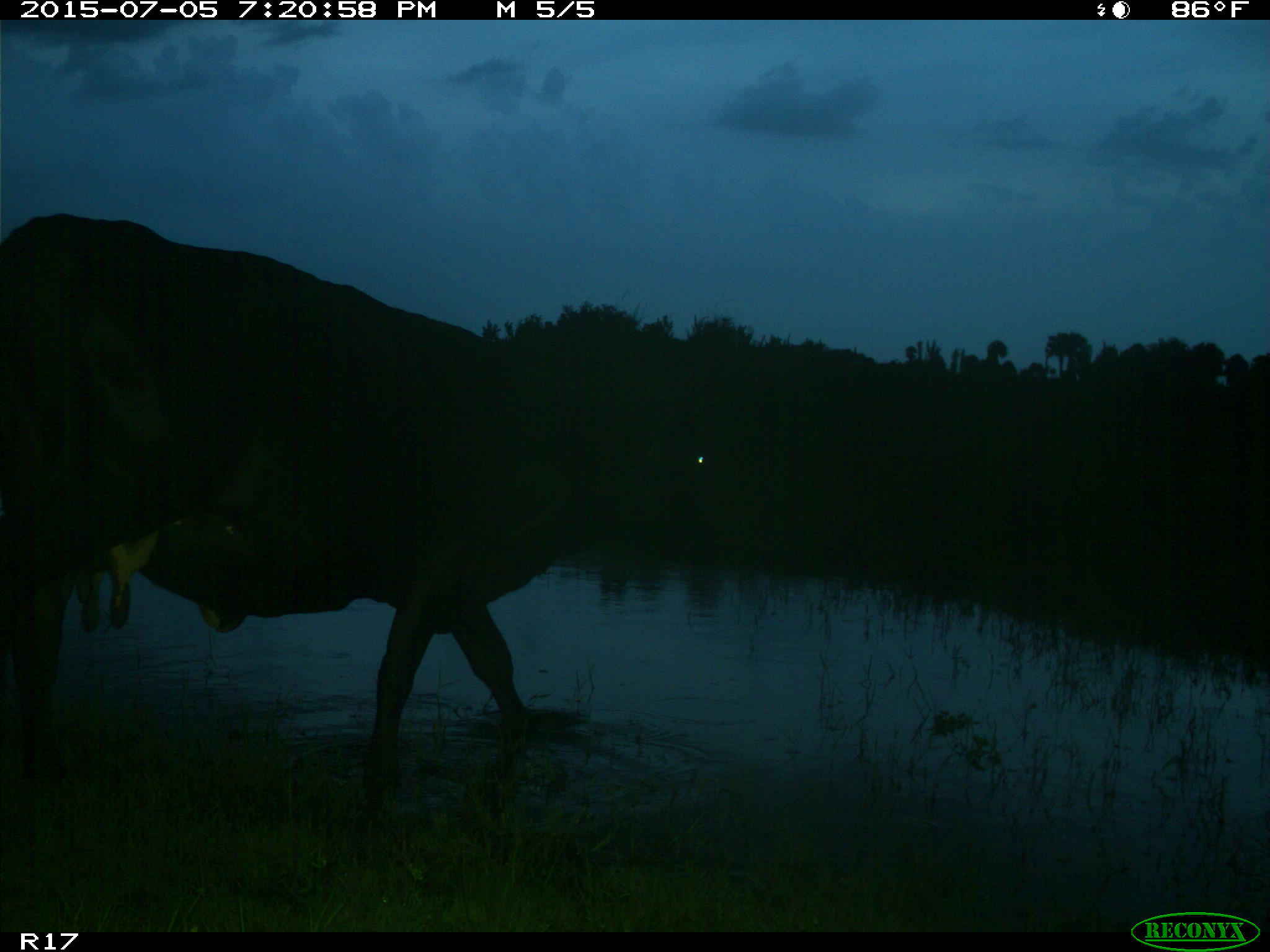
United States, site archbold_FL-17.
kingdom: Animalia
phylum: Chordata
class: Mammalia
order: Artiodactyla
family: Bovidae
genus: Bos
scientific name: Bos taurus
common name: domestic cow